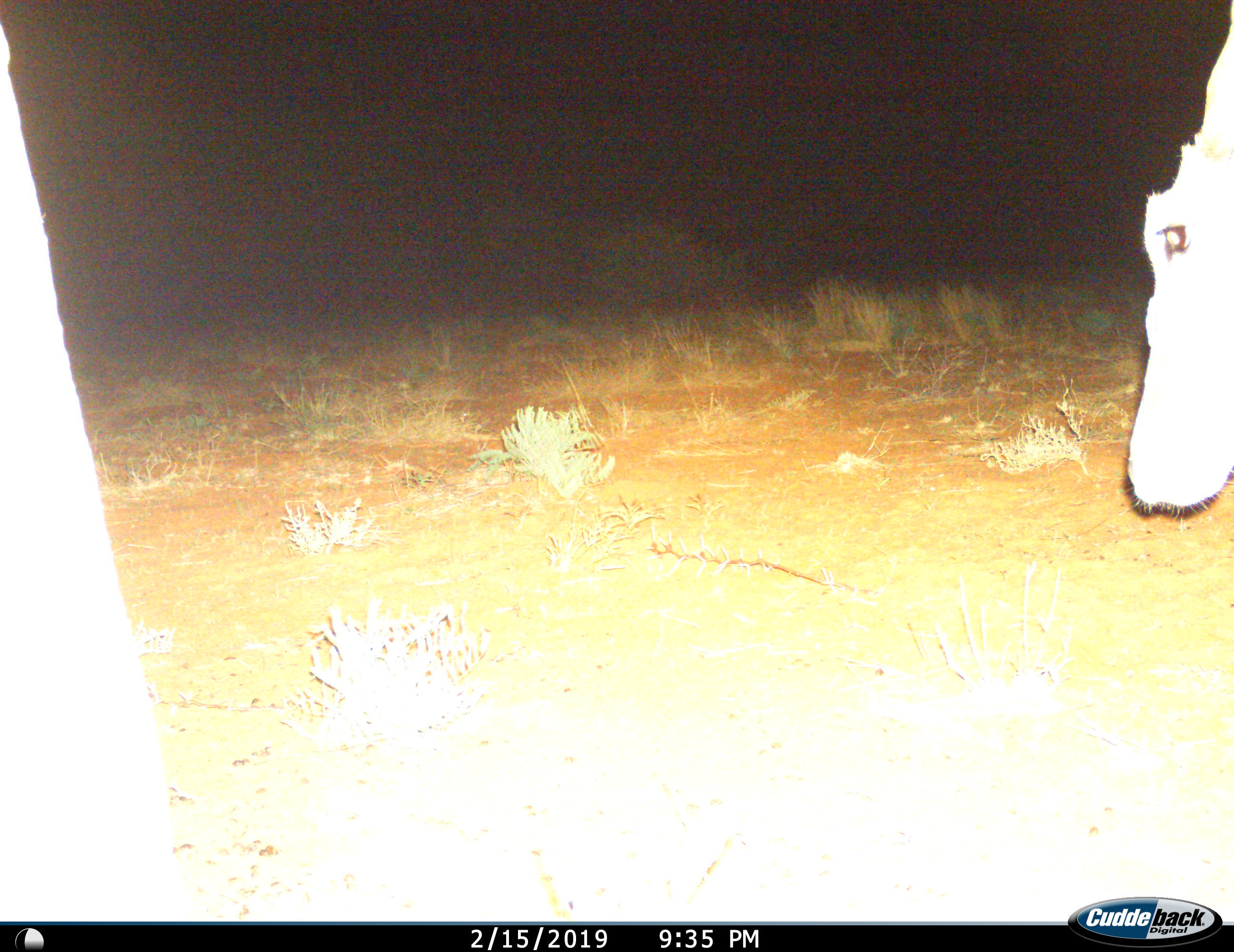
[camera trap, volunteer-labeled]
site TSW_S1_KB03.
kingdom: Animalia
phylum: Chordata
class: Mammalia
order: Artiodactyla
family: Bovidae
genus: Tragelaphus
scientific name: Tragelaphus oryx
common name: eland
Eland (Tragelaphus oryx), count 2. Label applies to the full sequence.